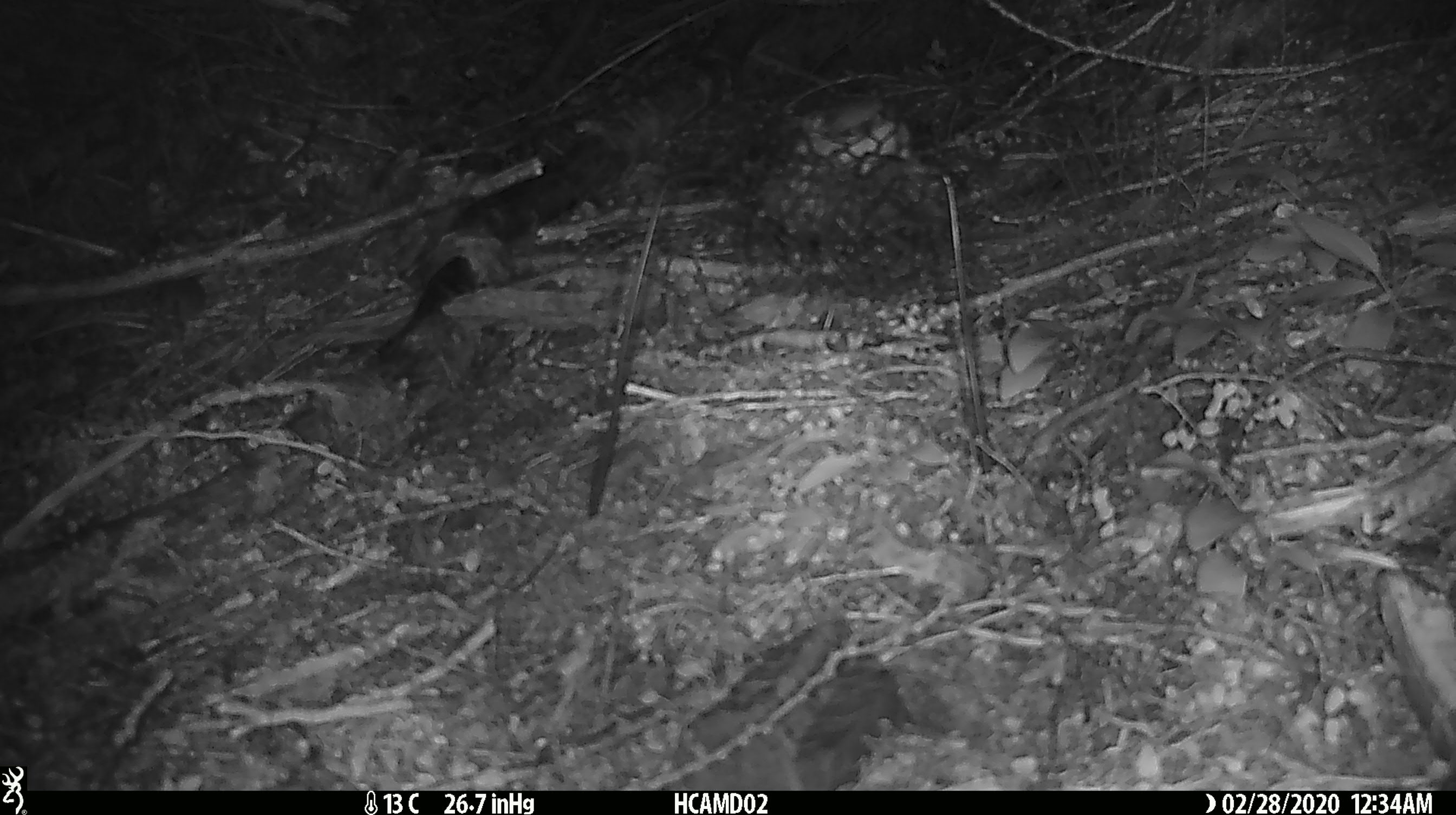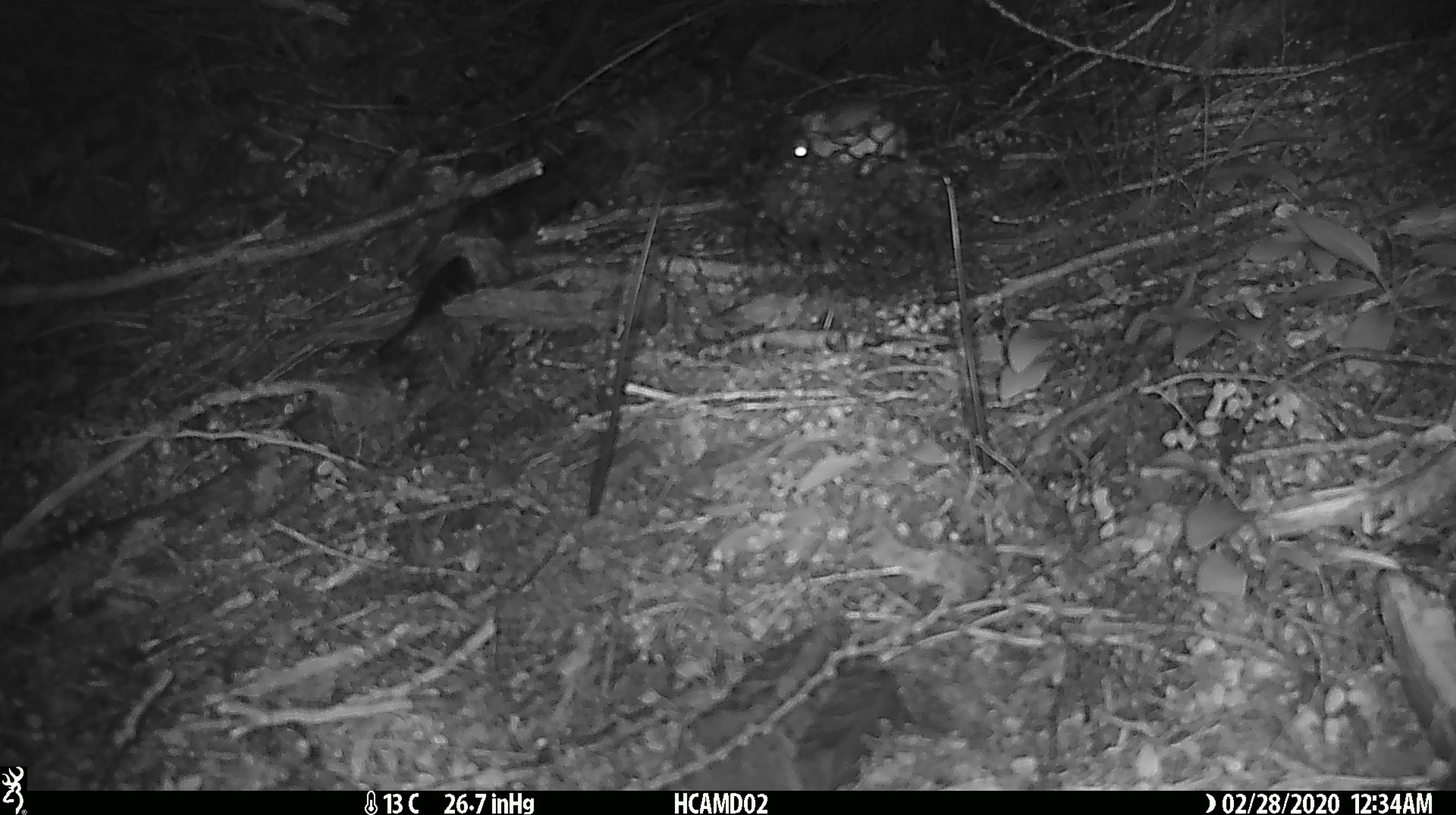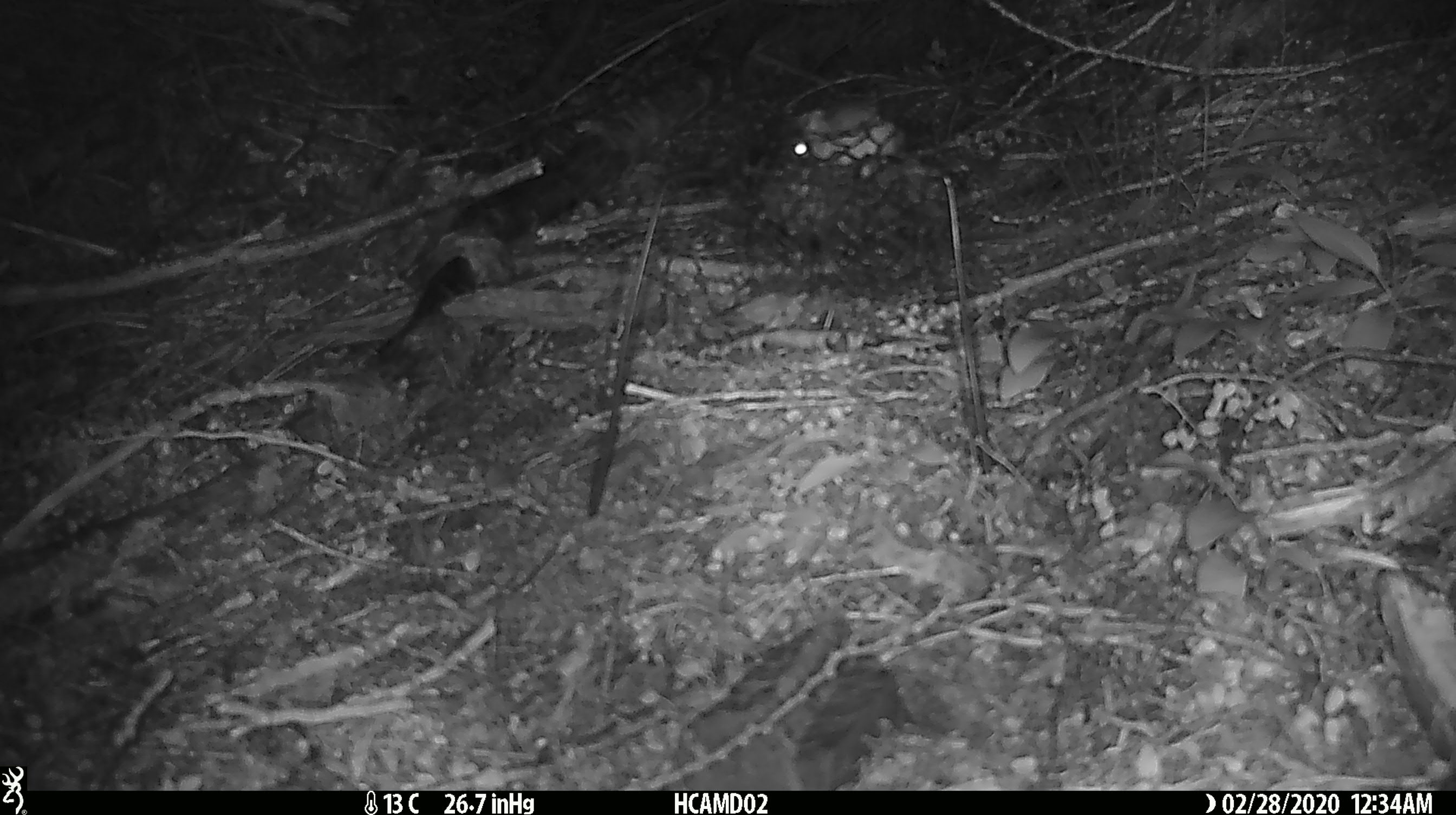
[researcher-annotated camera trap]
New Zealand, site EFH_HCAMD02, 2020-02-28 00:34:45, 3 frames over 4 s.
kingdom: Animalia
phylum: Chordata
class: Mammalia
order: Rodentia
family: Muridae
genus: Mus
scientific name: Mus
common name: mouse